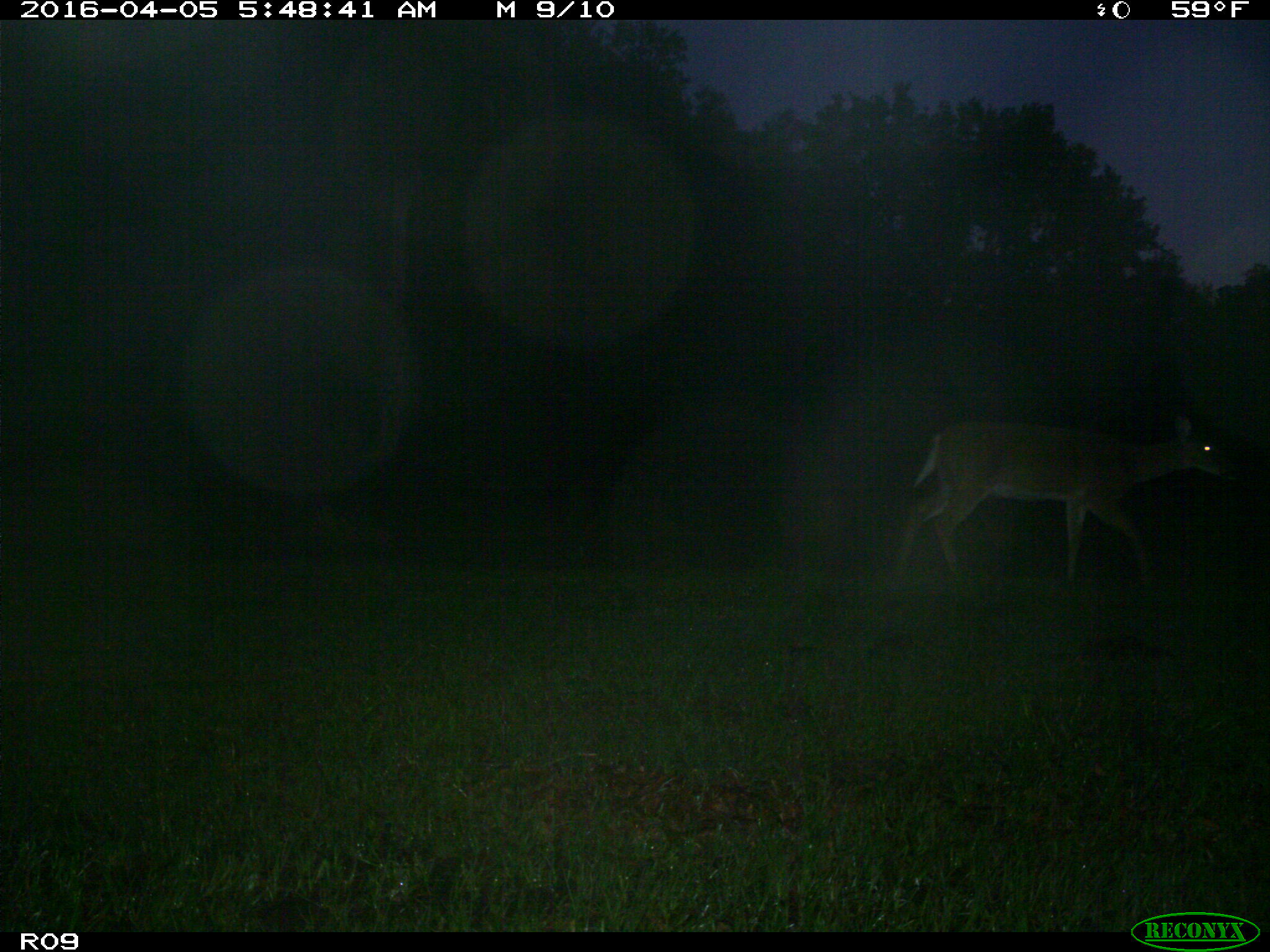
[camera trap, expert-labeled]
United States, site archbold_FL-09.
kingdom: Animalia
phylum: Chordata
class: Mammalia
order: Artiodactyla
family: Cervidae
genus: Odocoileus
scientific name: Odocoileus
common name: deer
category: unidentified deer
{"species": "unidentified deer (deer) (Odocoileus)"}